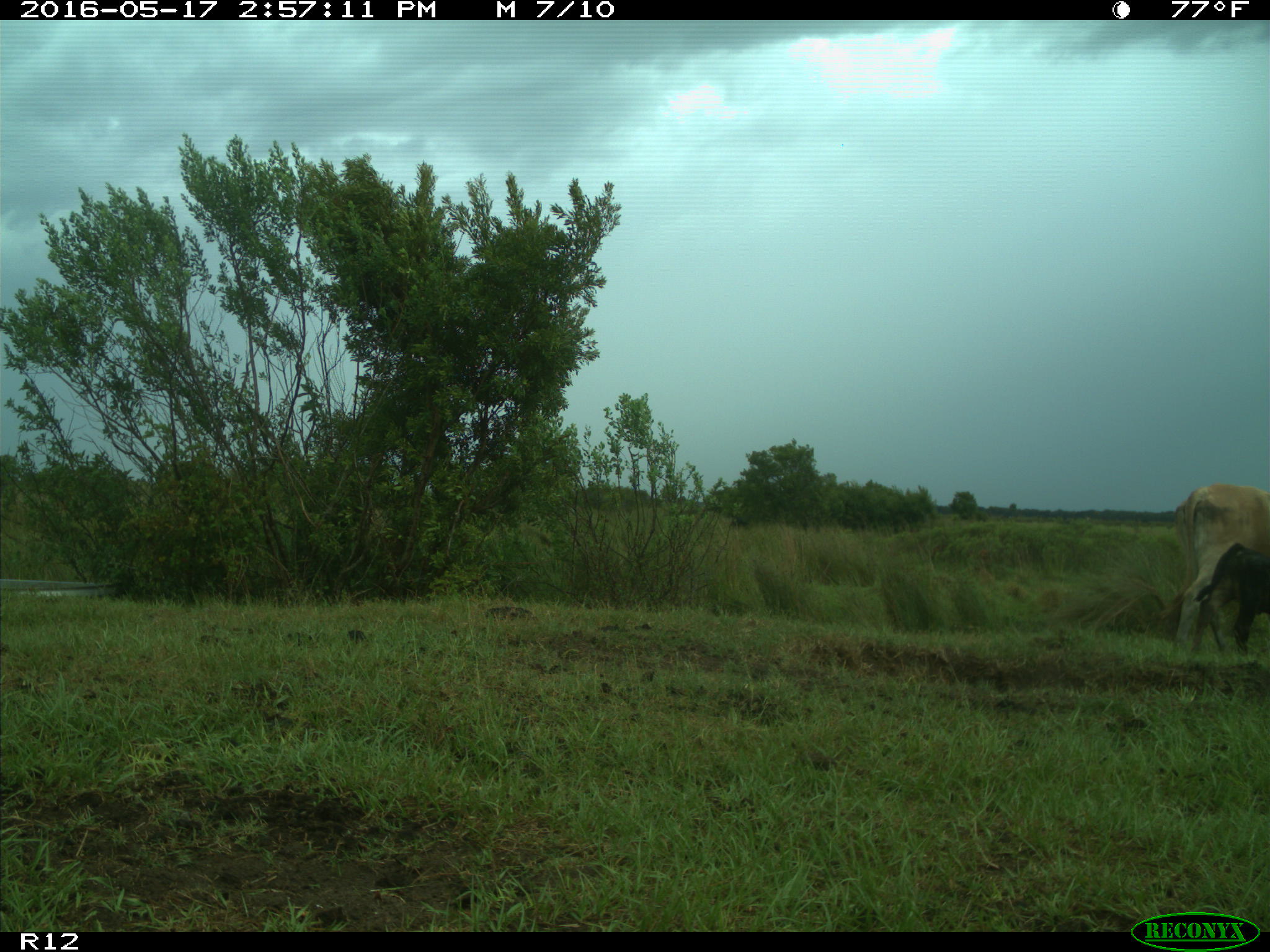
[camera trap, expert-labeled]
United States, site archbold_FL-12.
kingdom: Animalia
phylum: Chordata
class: Mammalia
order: Artiodactyla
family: Bovidae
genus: Bos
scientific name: Bos taurus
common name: domestic cow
Bos taurus (domestic cow).